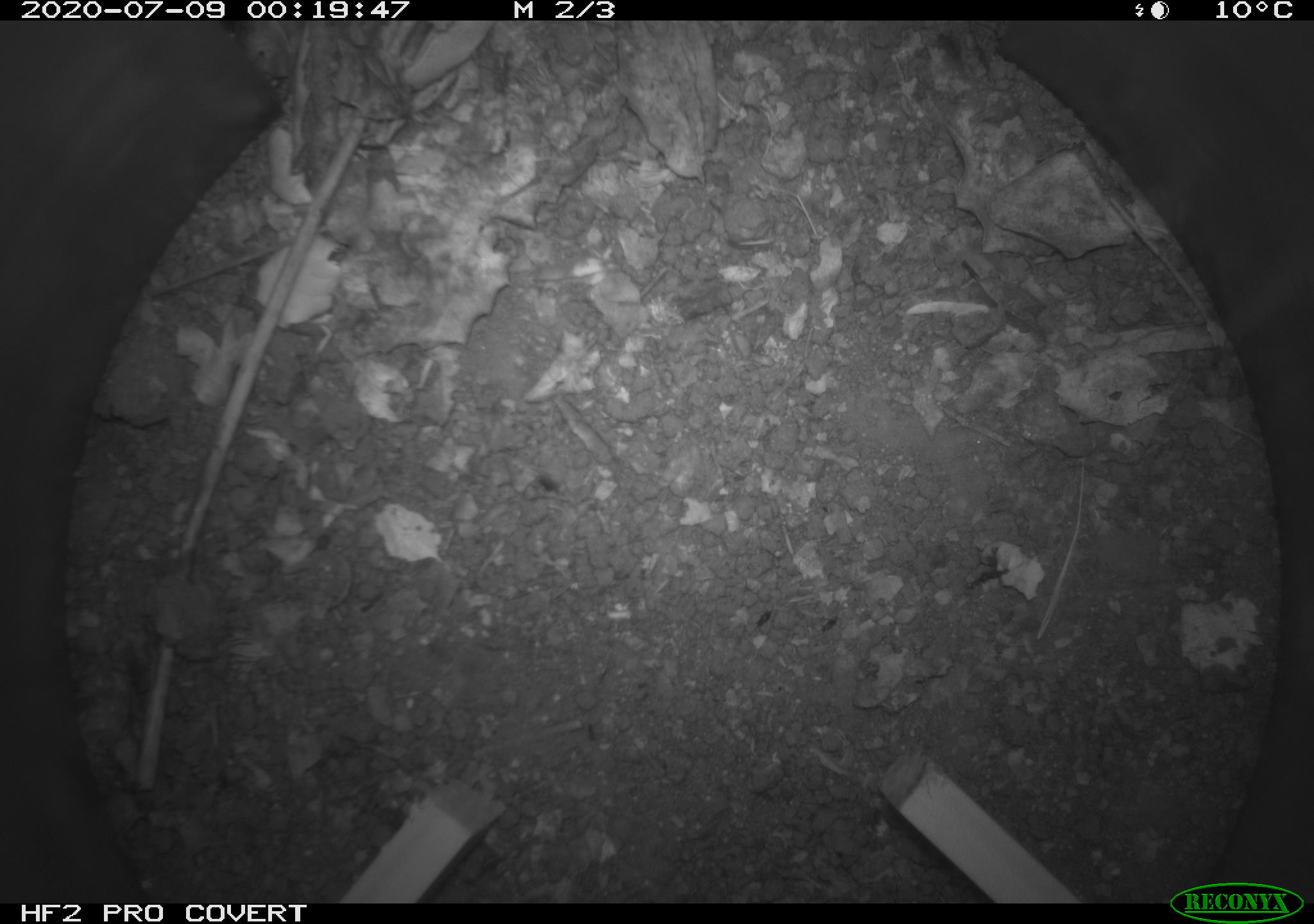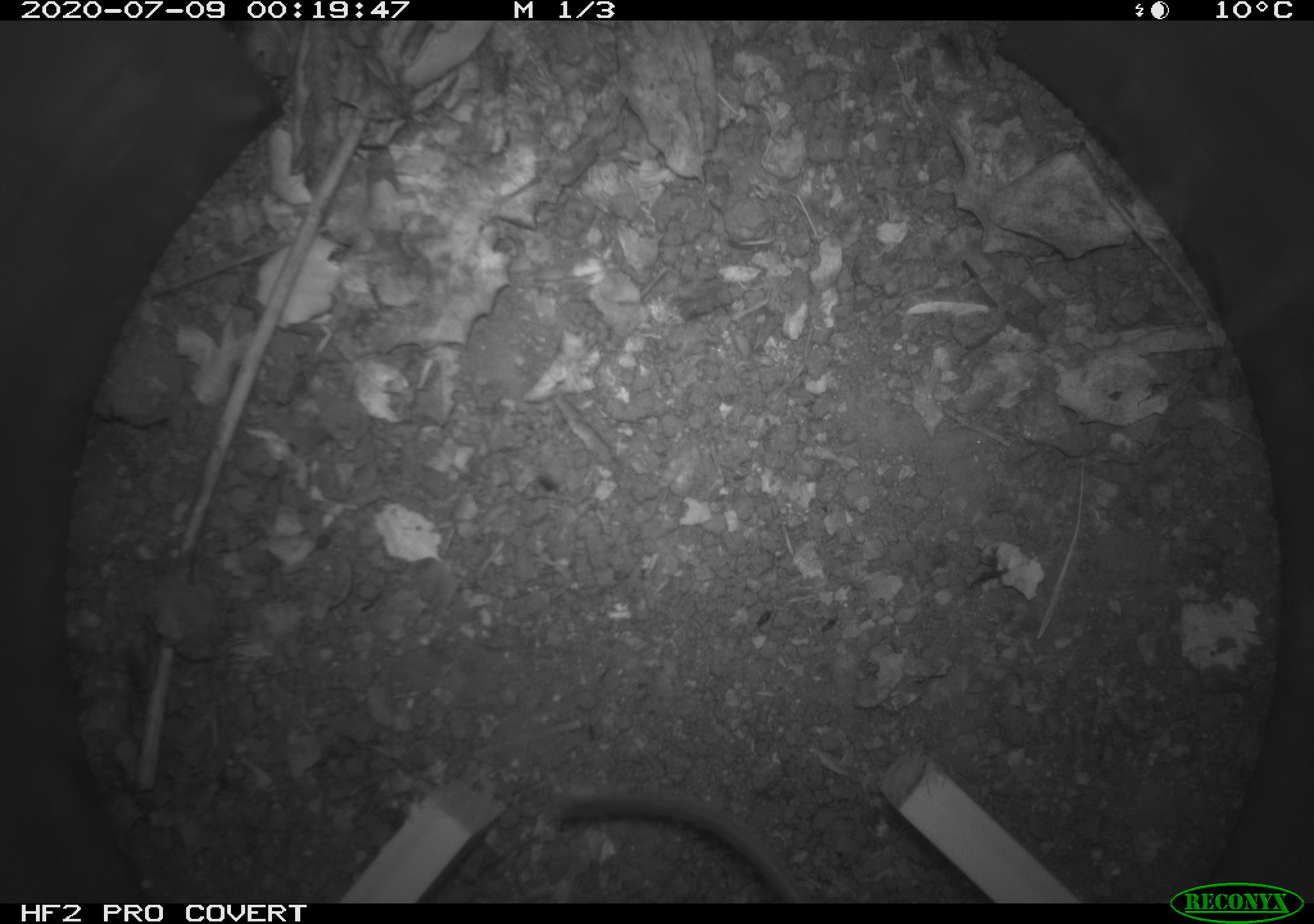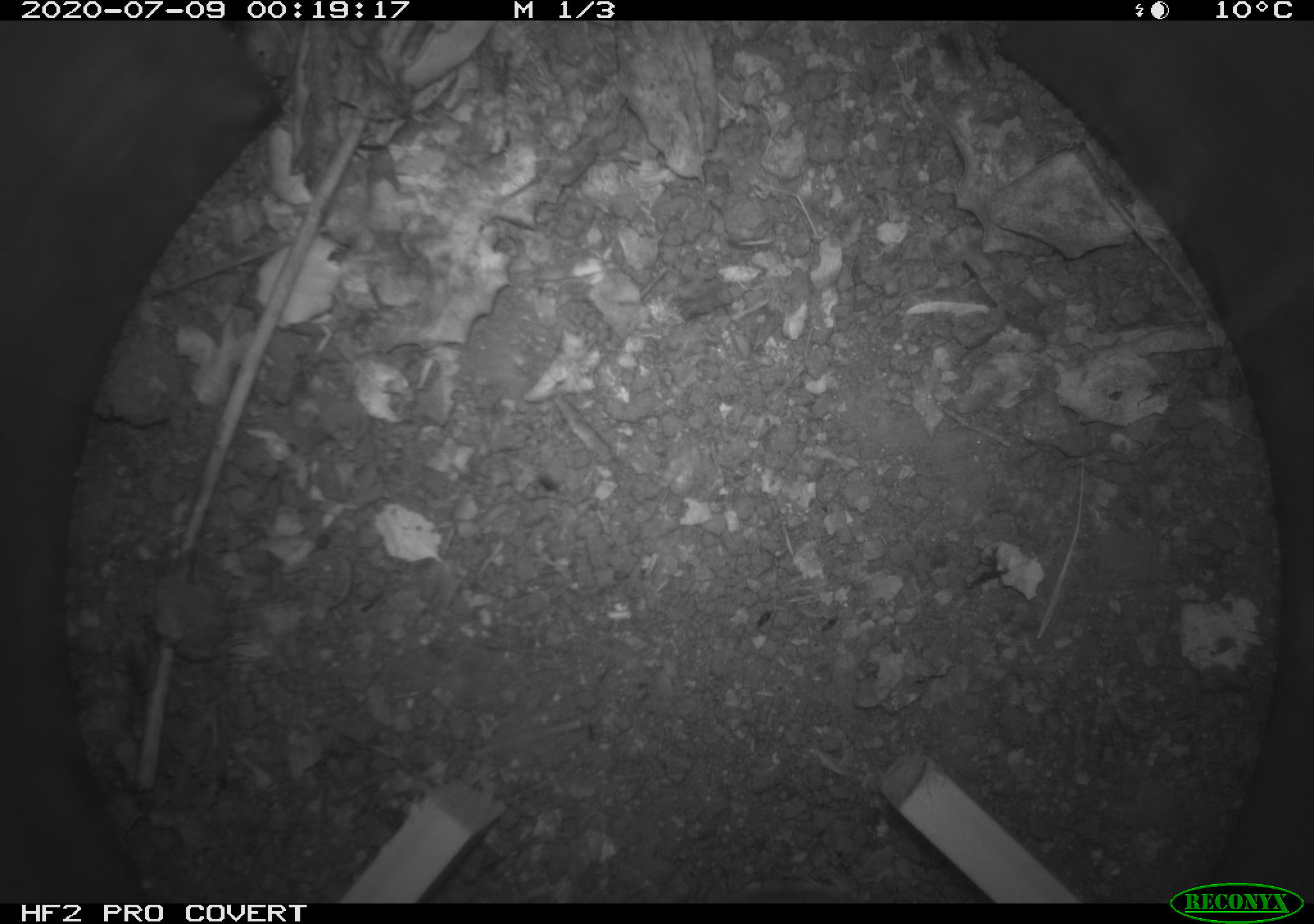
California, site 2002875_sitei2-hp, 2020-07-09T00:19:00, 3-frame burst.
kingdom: Animalia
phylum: Chordata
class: Mammalia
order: Rodentia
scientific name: Rodentia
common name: rodent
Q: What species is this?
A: Rodent (Rodentia).